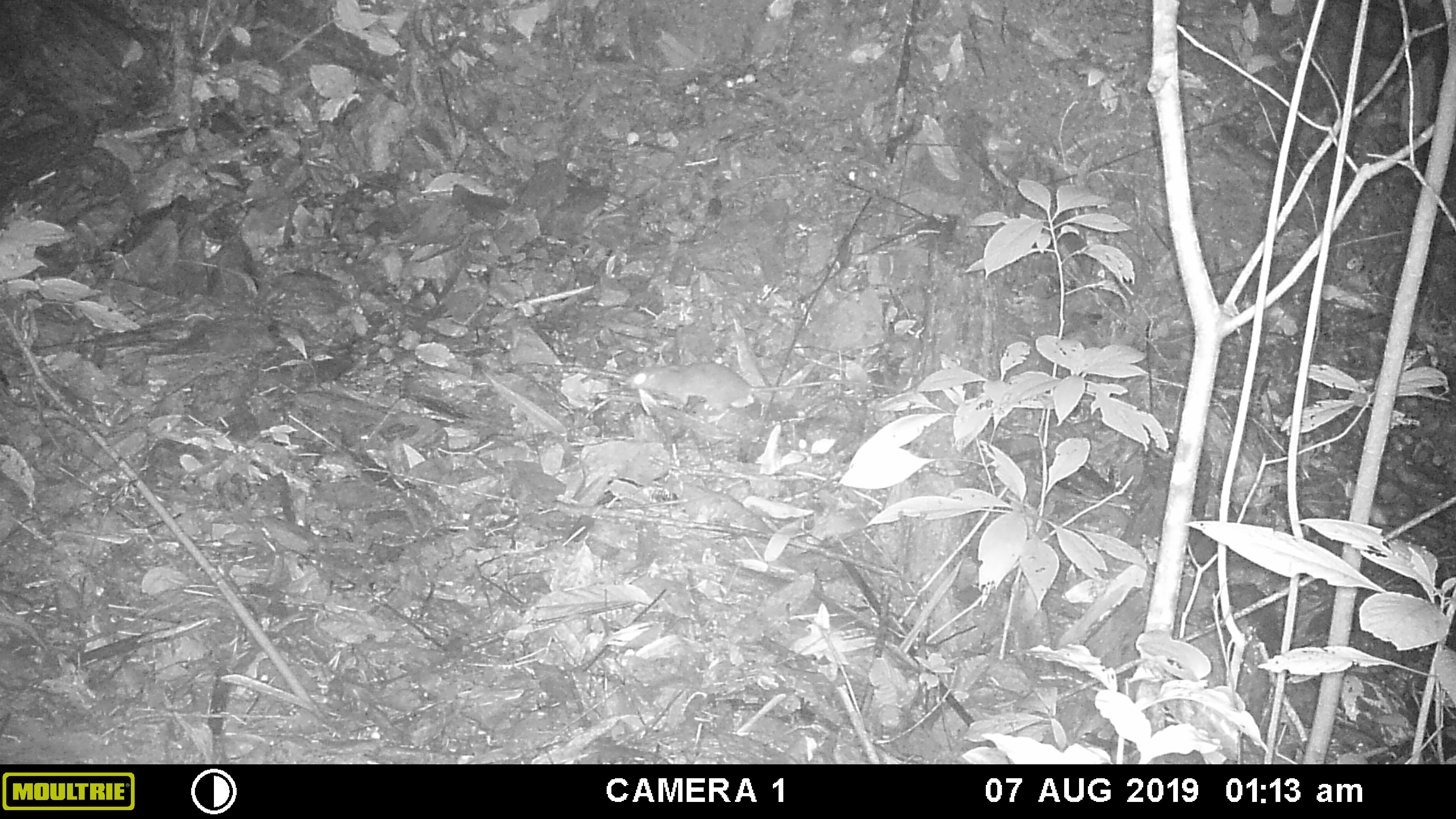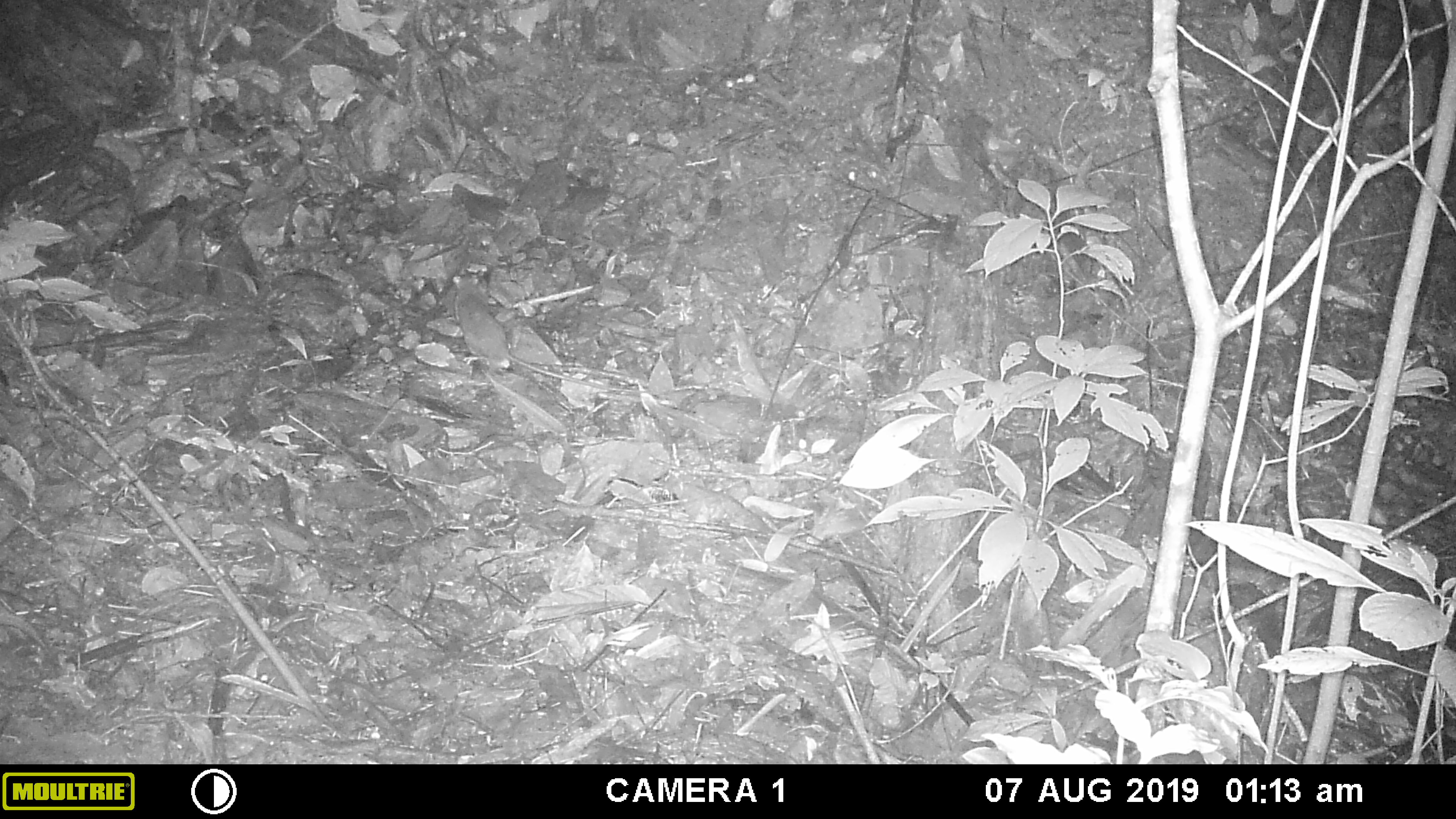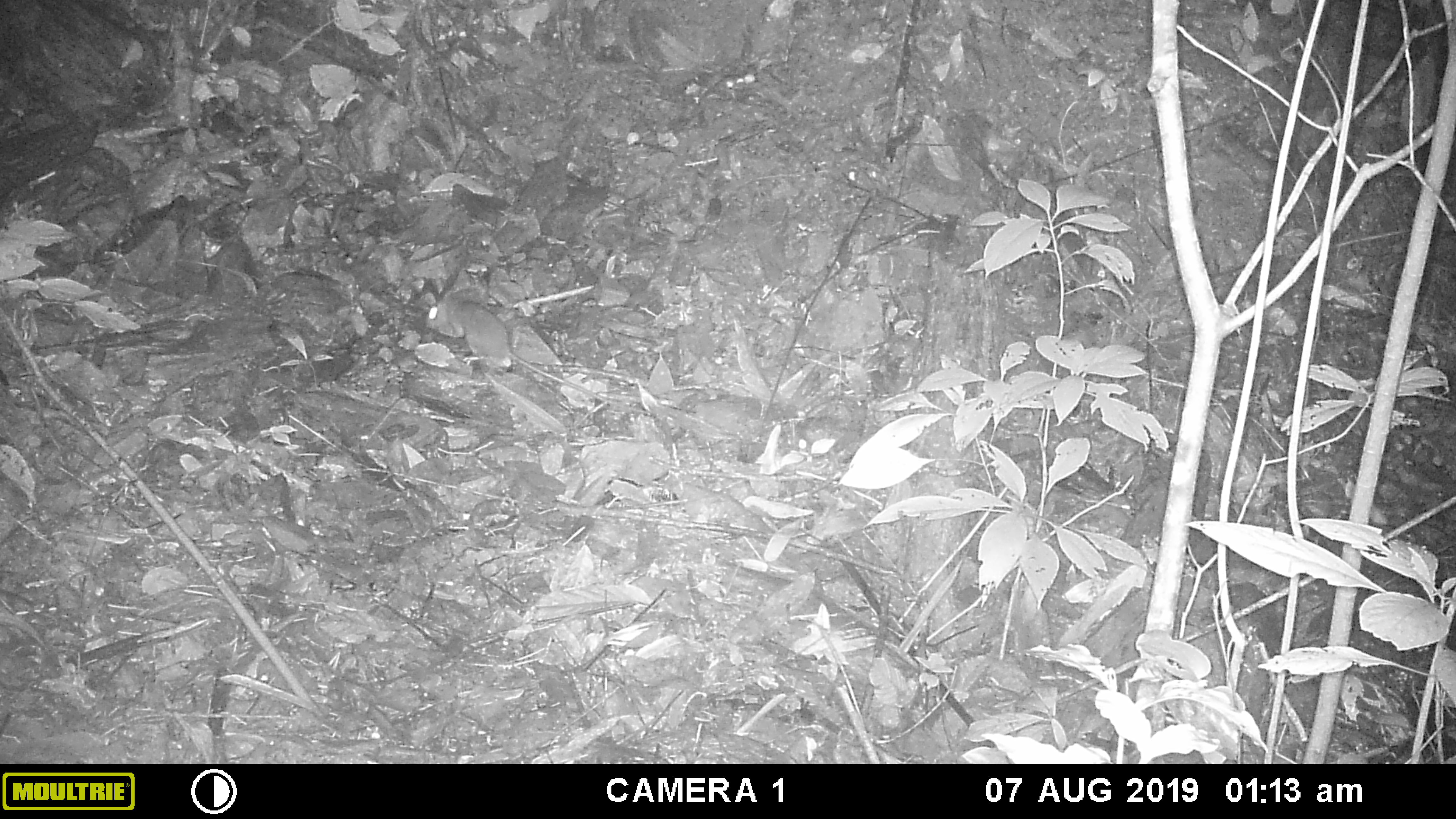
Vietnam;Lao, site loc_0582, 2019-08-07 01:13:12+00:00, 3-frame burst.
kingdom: Animalia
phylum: Chordata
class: Mammalia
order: Rodentia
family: Muridae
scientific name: Muridae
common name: old-world mice and rats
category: unidentified murid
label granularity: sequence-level